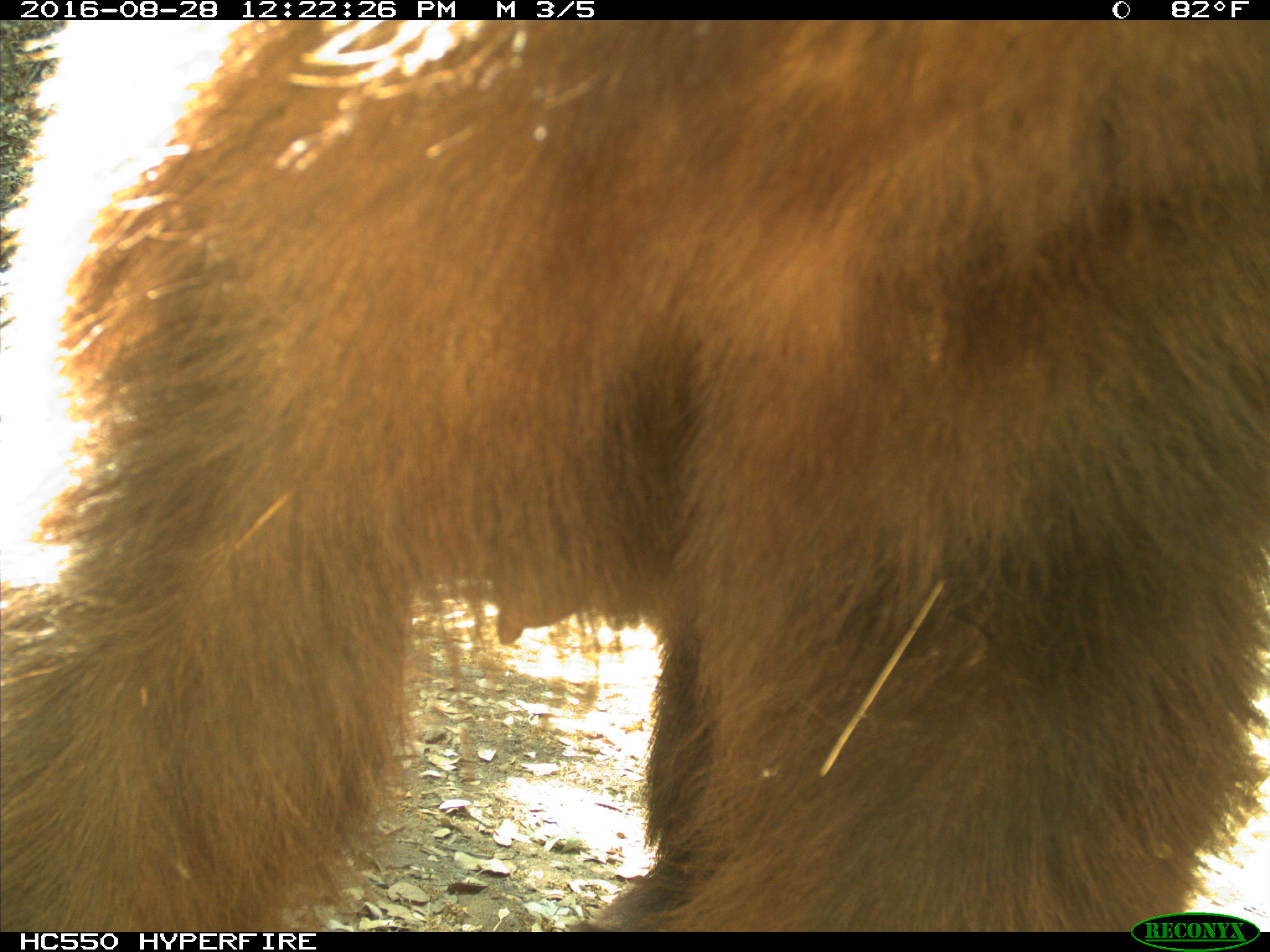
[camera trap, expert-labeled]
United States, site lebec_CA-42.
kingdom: Animalia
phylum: Chordata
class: Mammalia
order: Carnivora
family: Ursidae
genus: Ursus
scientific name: Ursus americanus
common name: american black bear